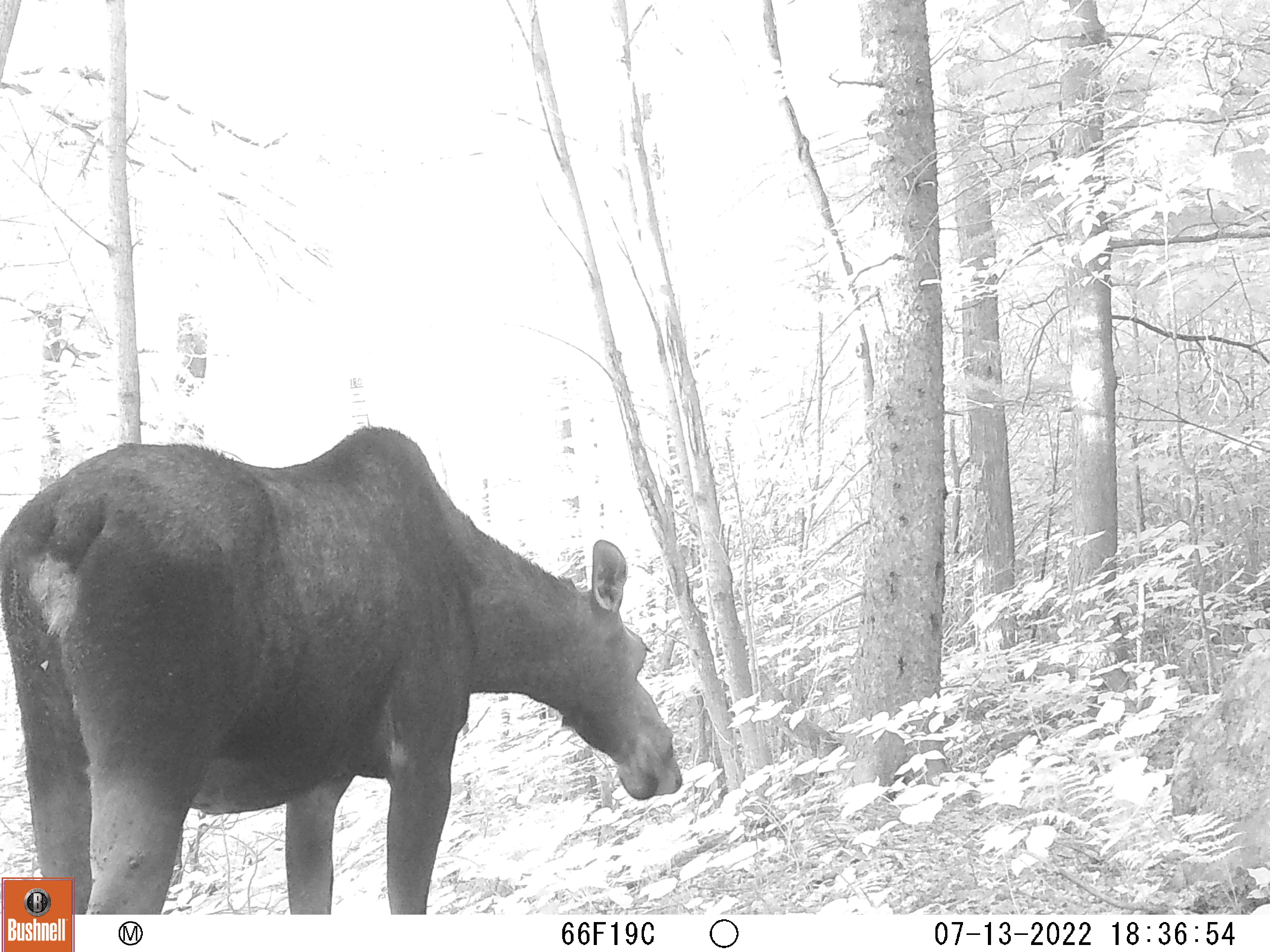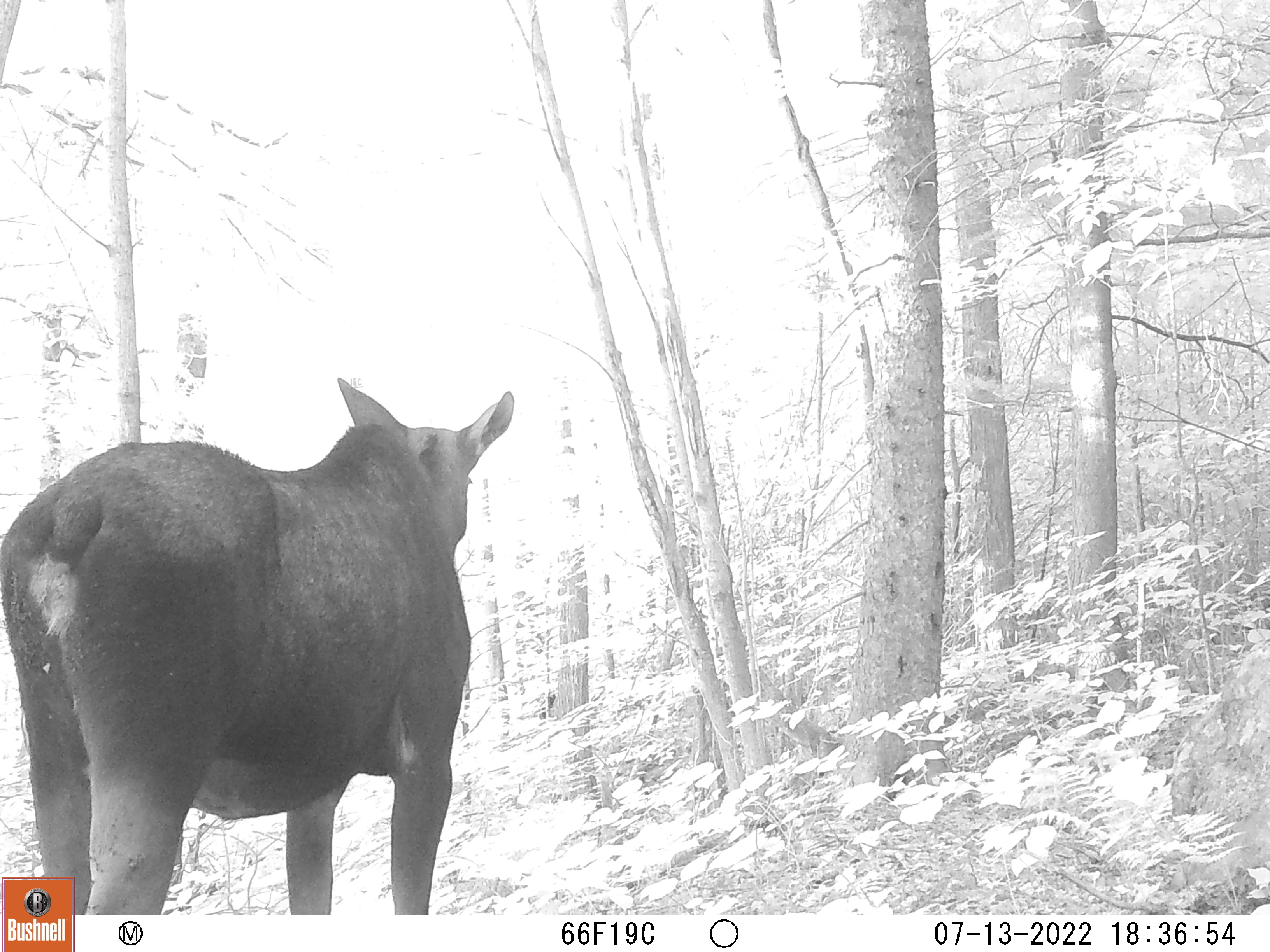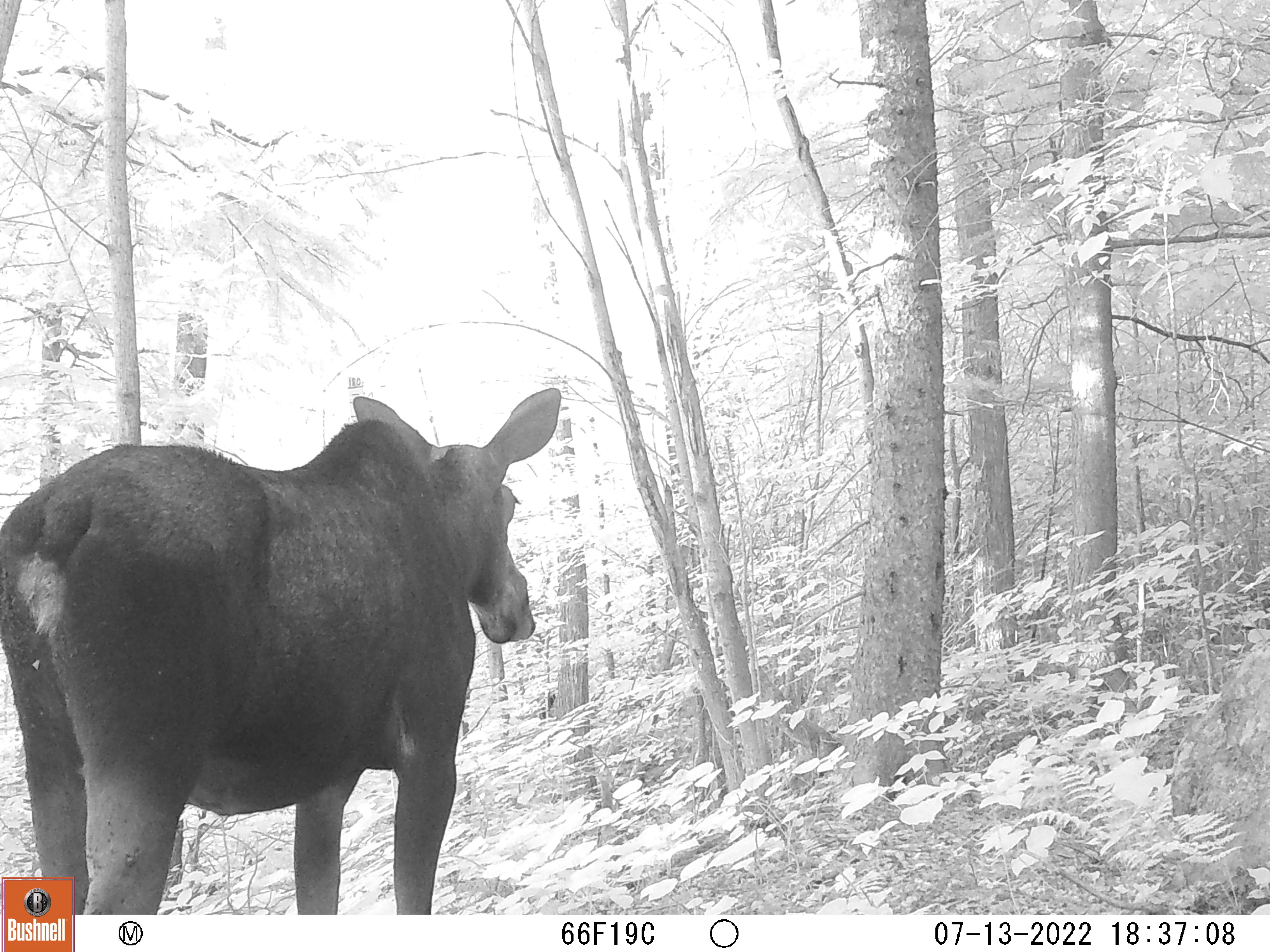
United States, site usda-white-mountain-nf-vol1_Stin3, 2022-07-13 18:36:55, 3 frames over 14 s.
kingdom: Animalia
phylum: Chordata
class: Mammalia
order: Artiodactyla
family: Cervidae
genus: Alces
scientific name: Alces alces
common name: moose